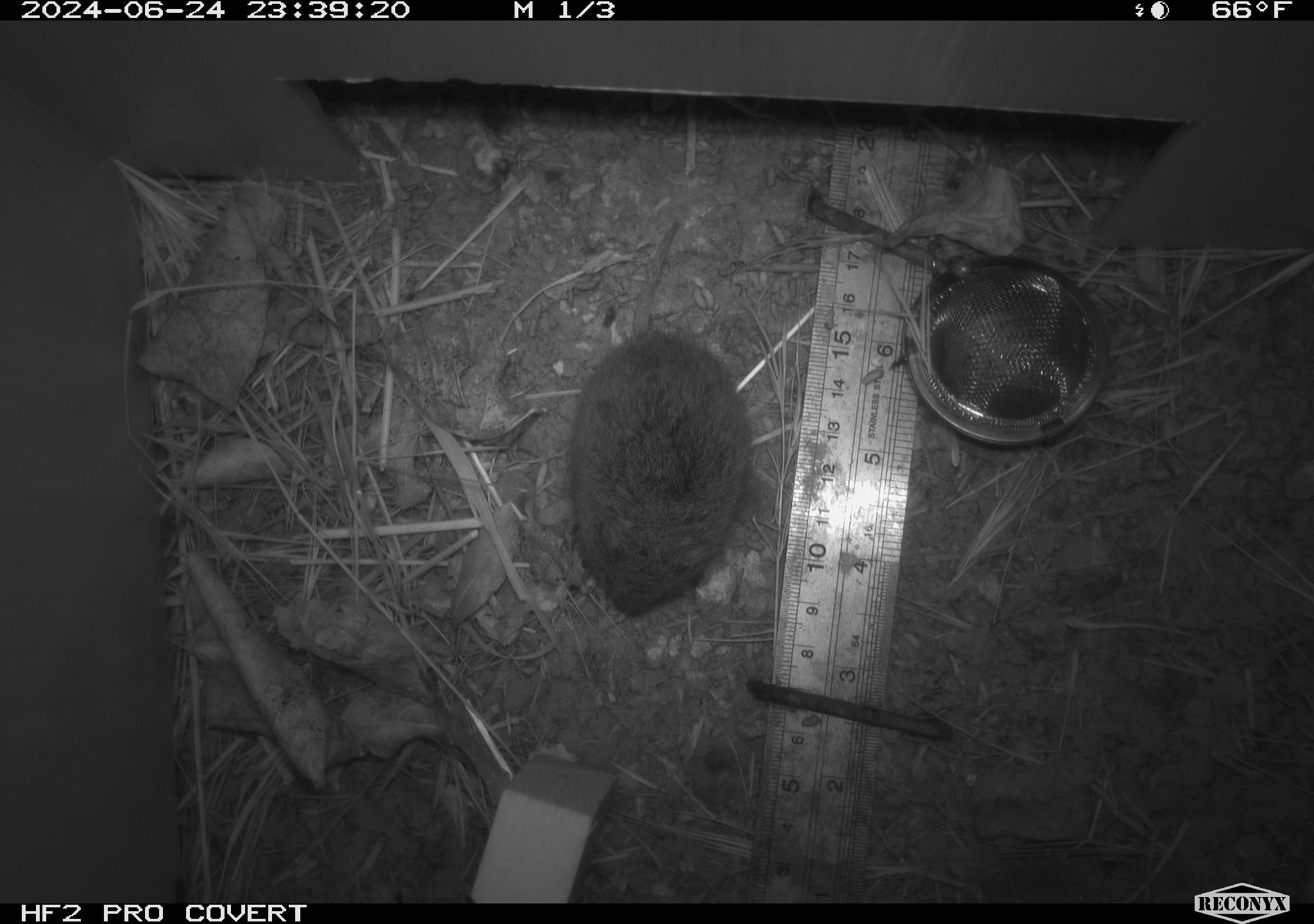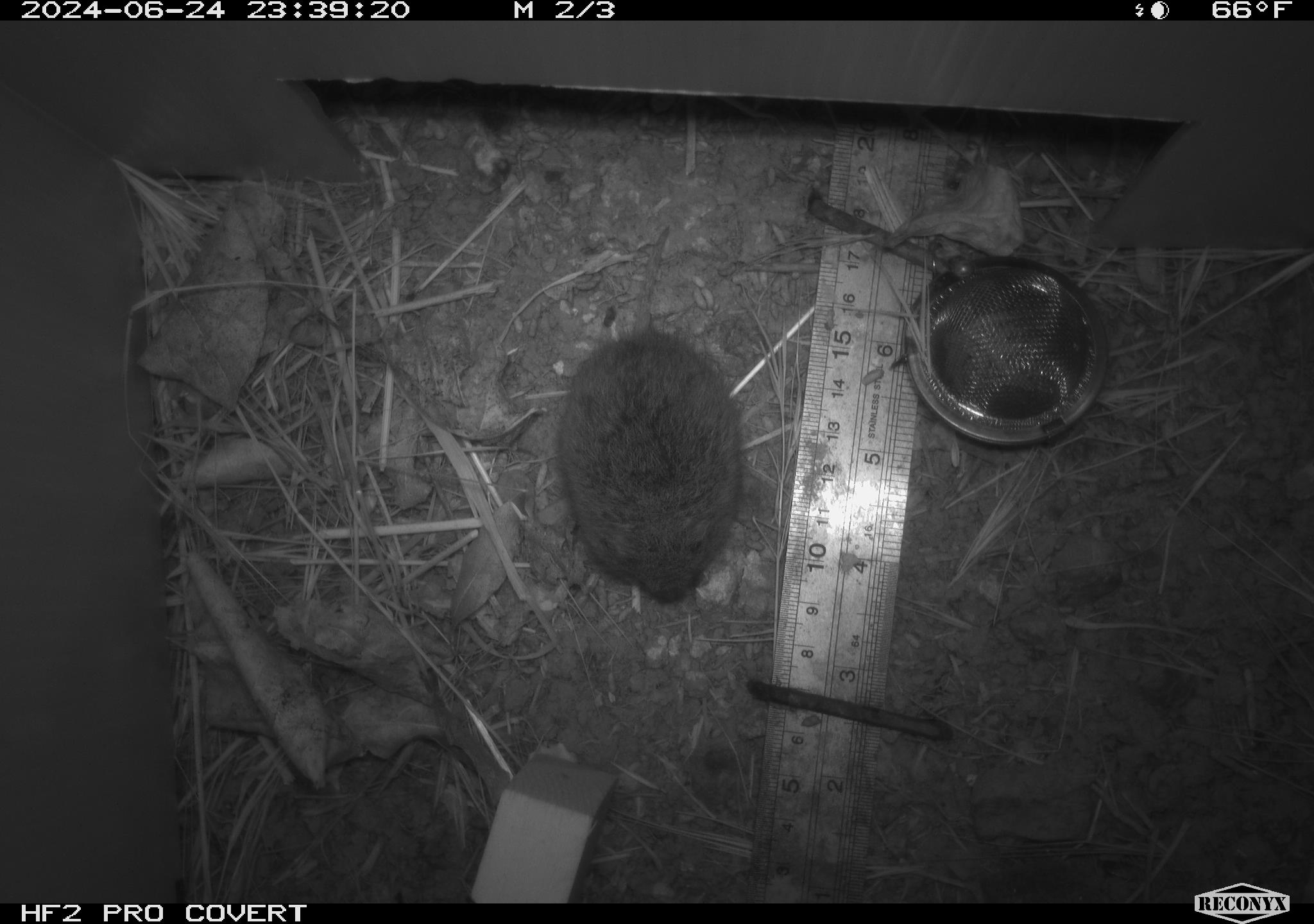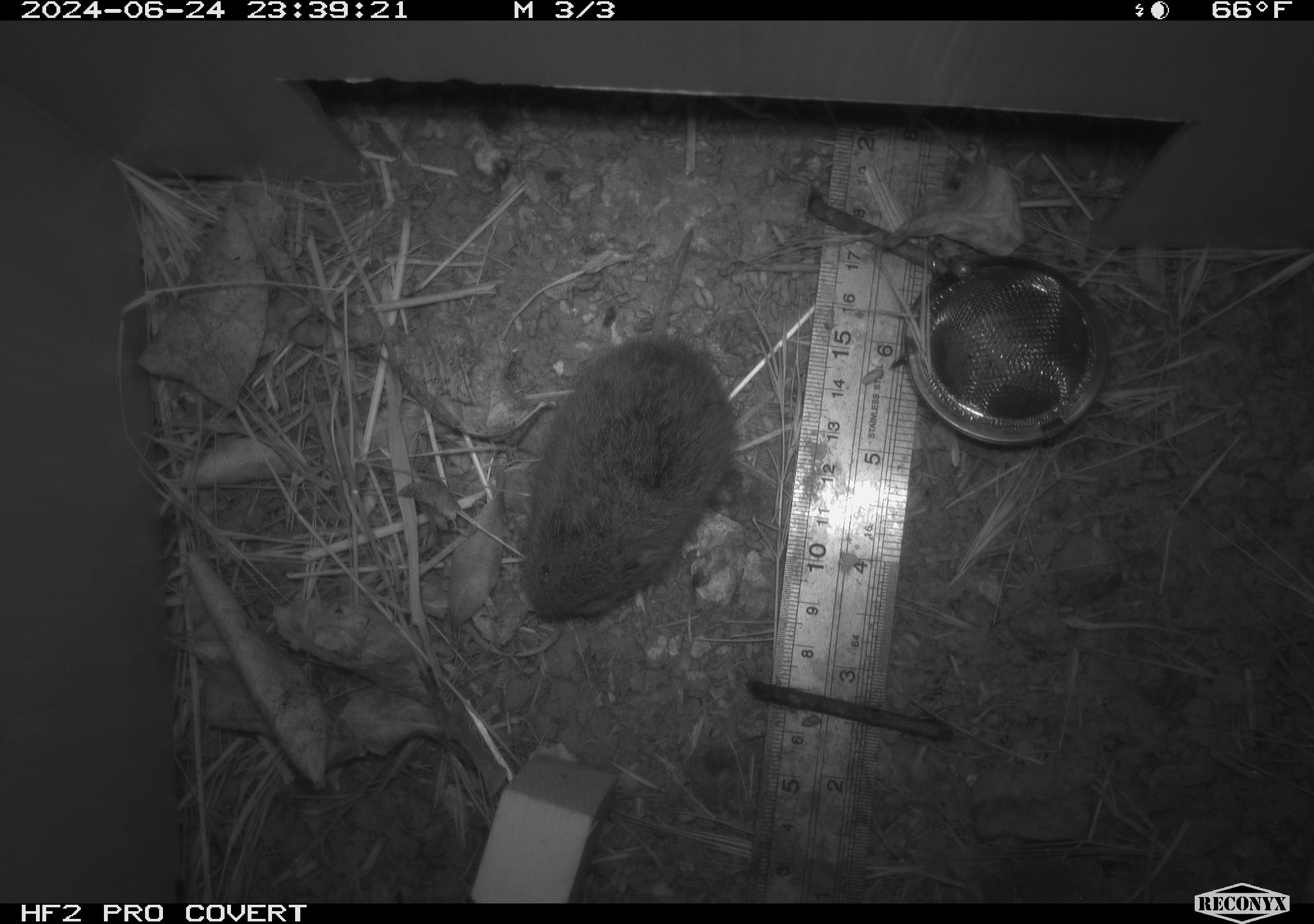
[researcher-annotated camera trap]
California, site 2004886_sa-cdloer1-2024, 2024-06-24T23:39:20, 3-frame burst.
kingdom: Animalia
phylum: Chordata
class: Mammalia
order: Rodentia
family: Cricetidae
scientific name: Arvicolinae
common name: voles, lemmings, and muskrats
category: arvicolinae subfamily